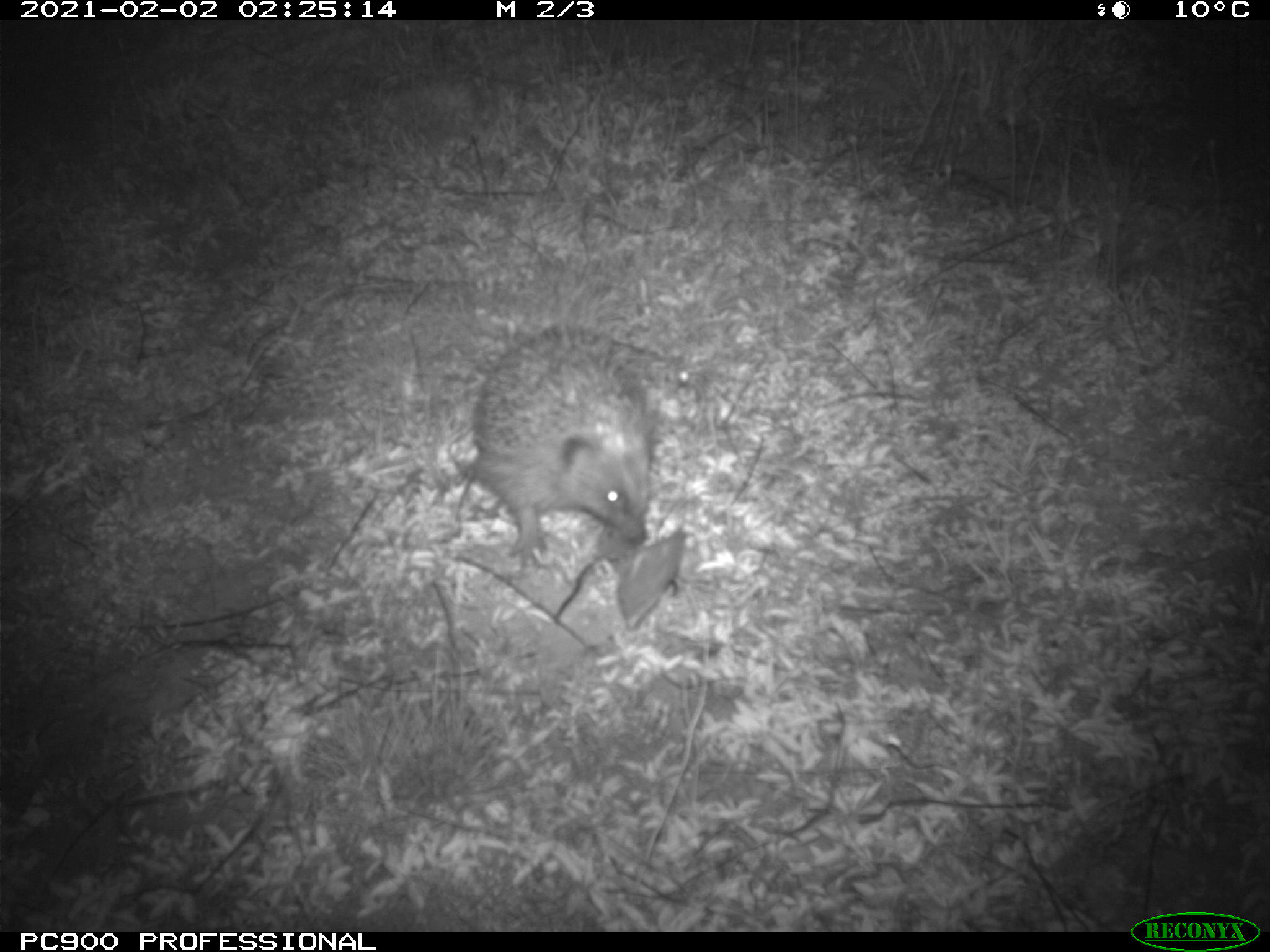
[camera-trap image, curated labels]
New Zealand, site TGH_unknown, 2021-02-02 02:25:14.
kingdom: Animalia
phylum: Chordata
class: Mammalia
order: Eulipotyphla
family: Erinaceidae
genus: Erinaceus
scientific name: Erinaceus europaeus europaeus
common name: european hedgehog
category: hedgehog